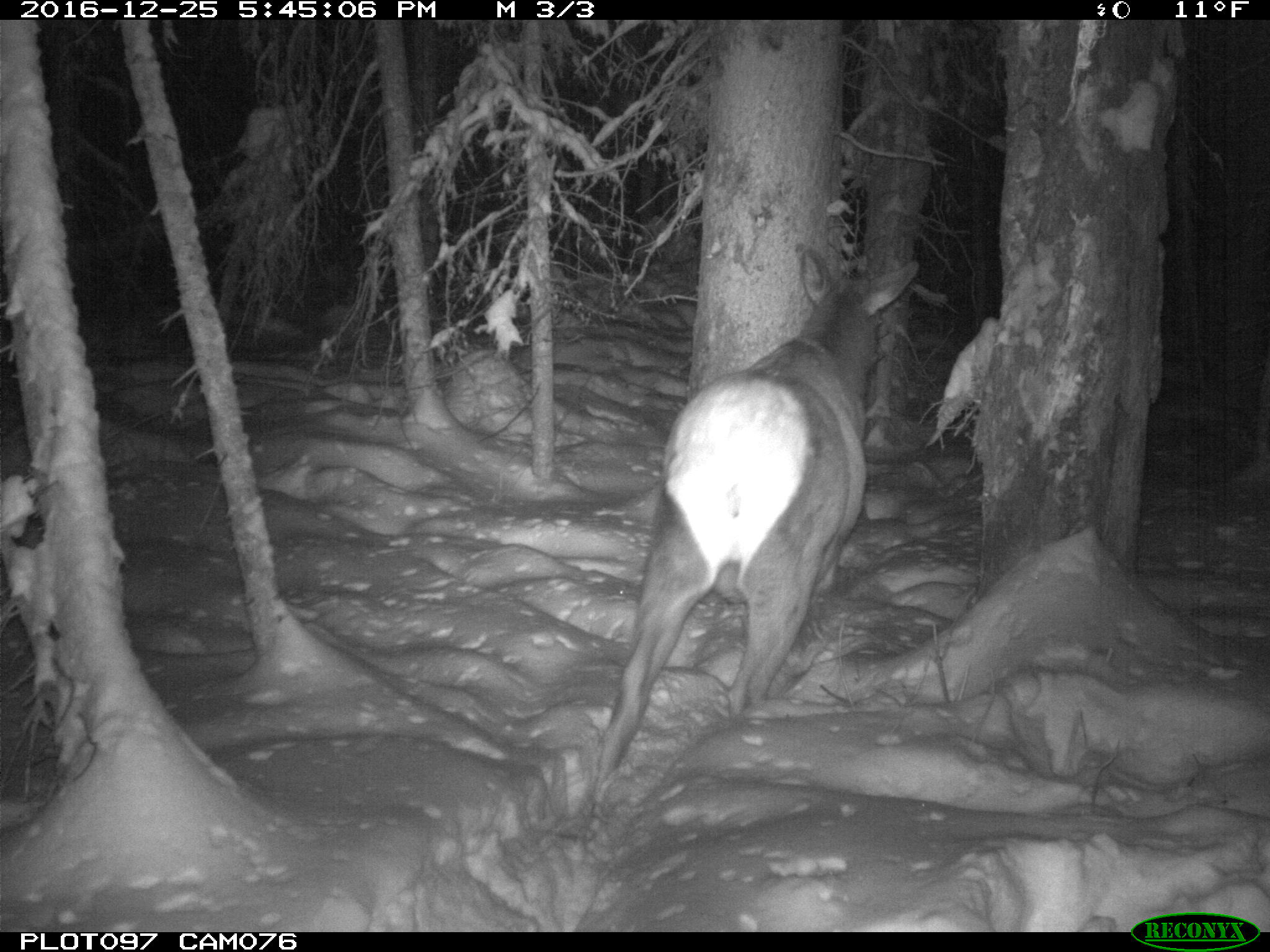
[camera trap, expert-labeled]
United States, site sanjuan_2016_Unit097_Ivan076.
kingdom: Animalia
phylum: Chordata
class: Mammalia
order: Artiodactyla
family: Cervidae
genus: Cervus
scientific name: Cervus elaphus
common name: red deer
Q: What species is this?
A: Cervus elaphus (red deer).